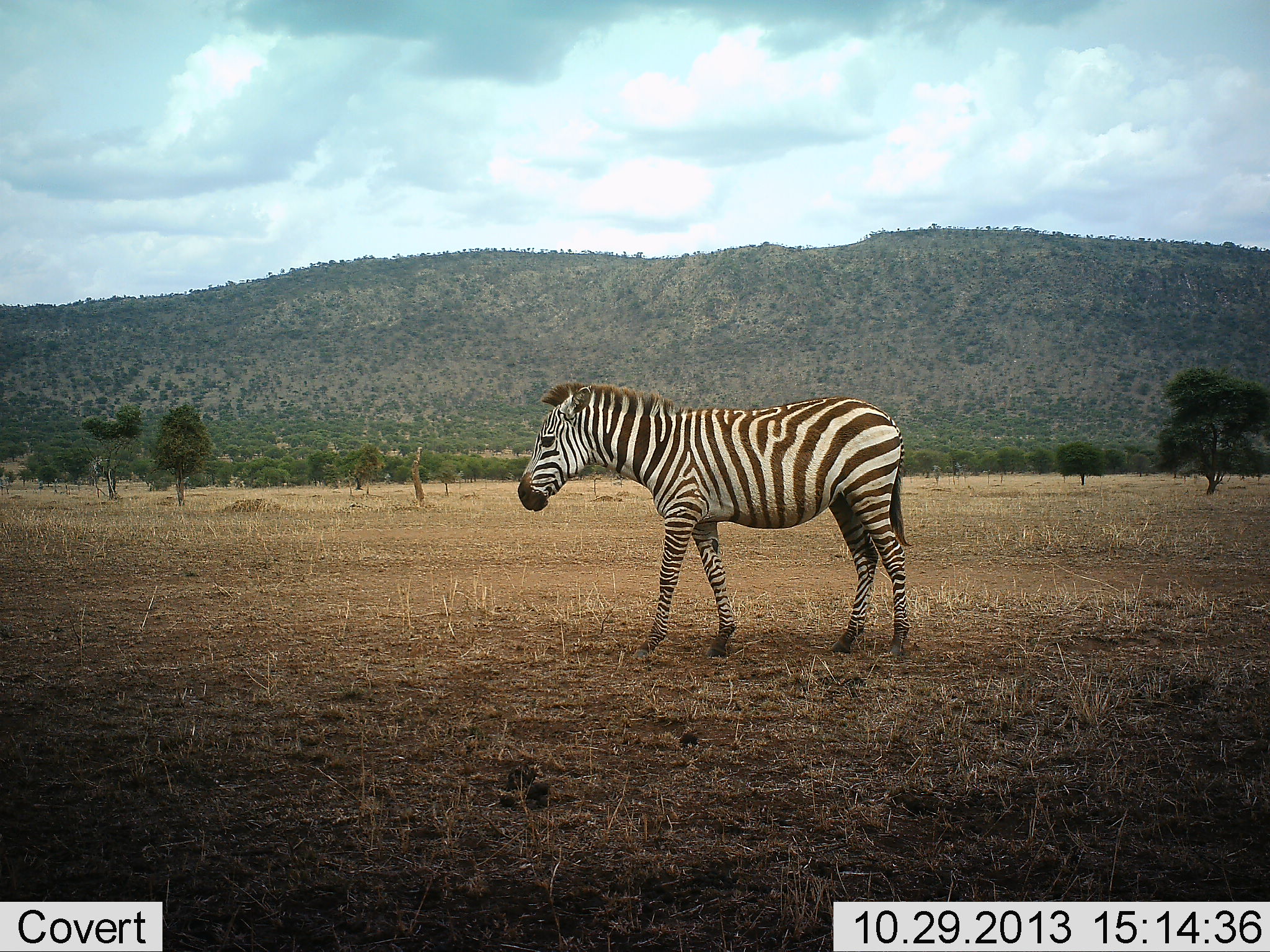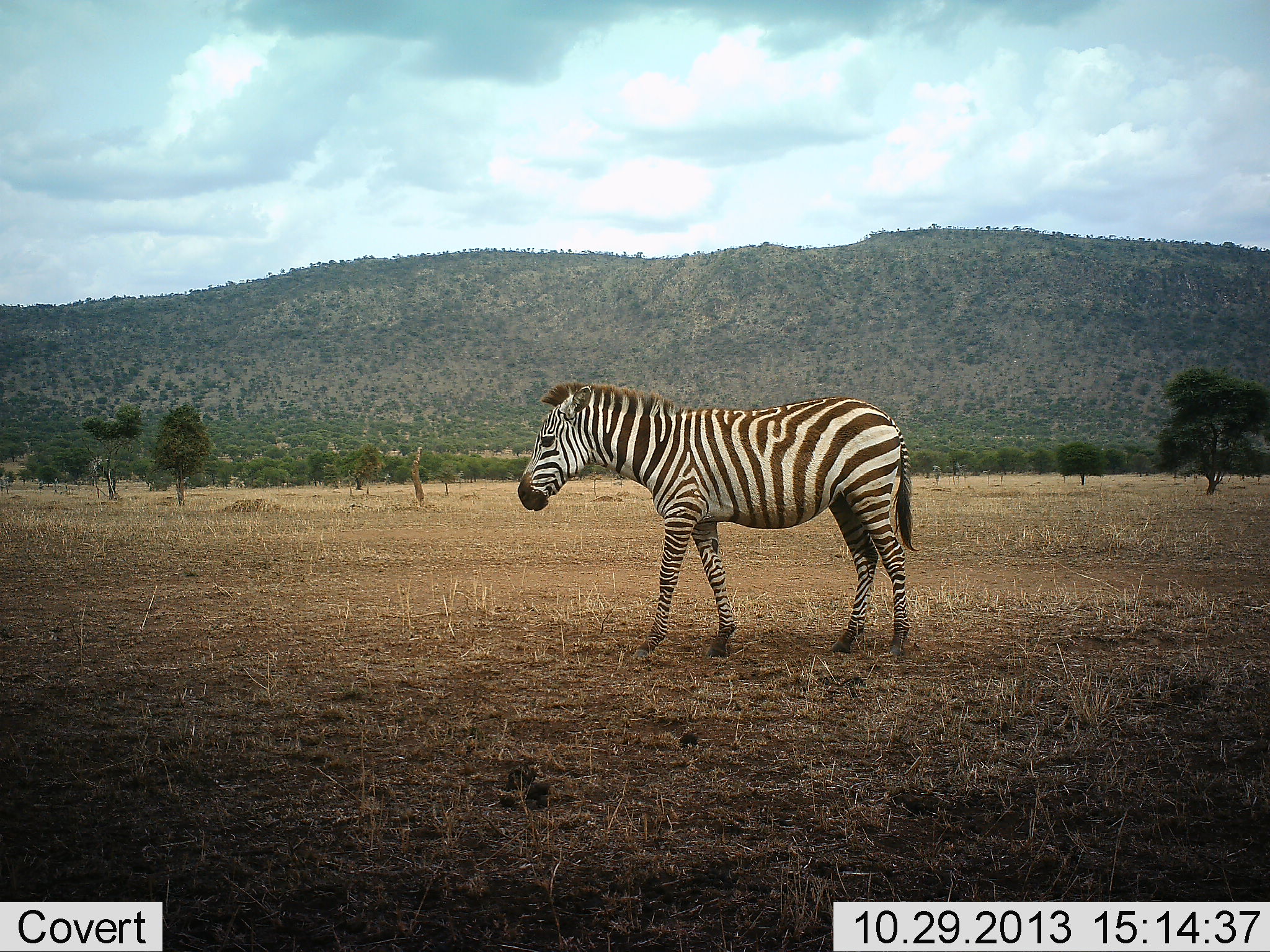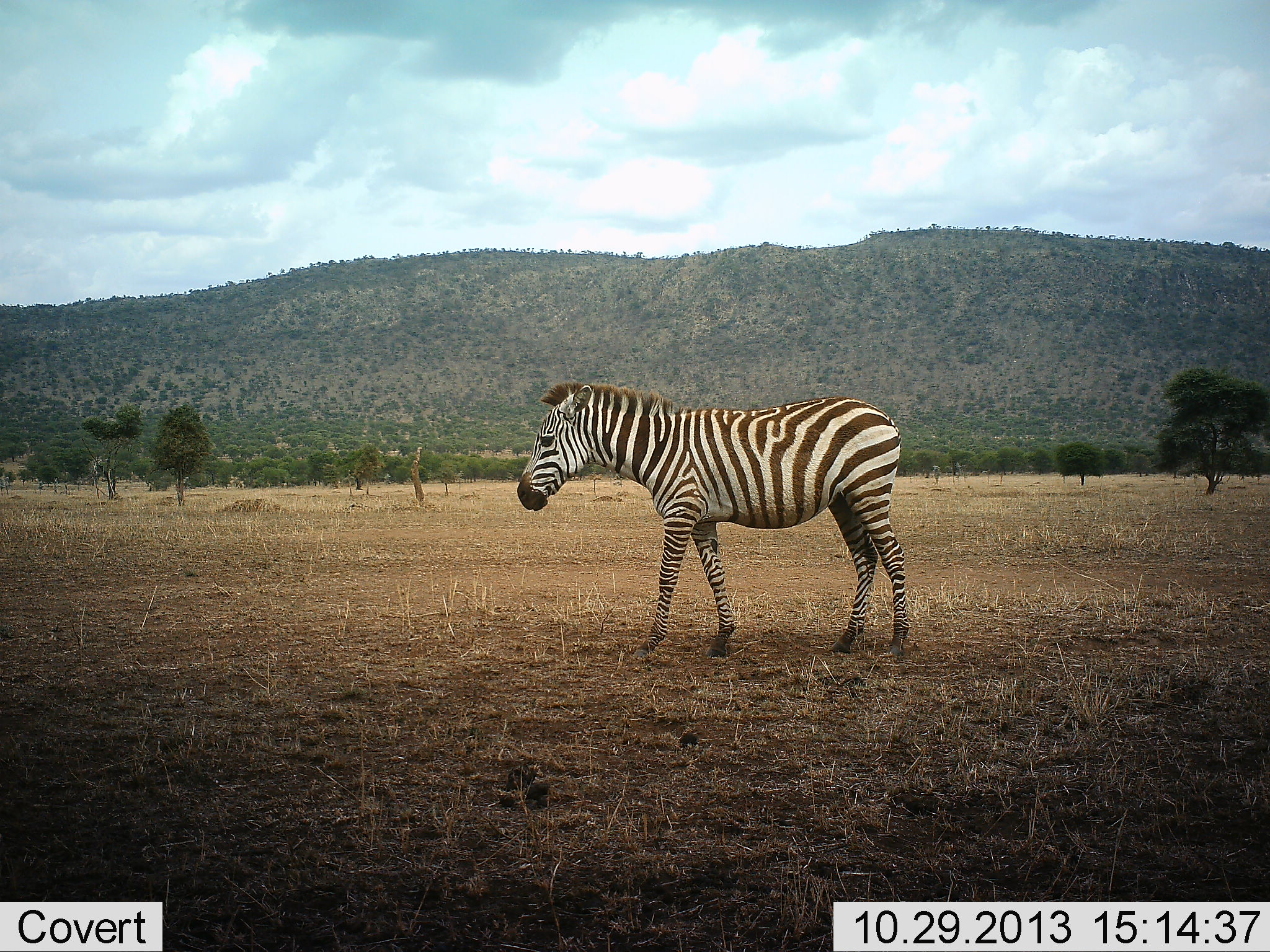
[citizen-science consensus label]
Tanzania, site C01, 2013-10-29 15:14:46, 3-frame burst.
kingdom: Animalia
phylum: Chordata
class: Mammalia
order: Perissodactyla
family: Equidae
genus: Equus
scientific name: Equus quagga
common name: plains zebra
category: zebra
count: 1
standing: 100%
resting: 0%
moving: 0%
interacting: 0%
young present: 10%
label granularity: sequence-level